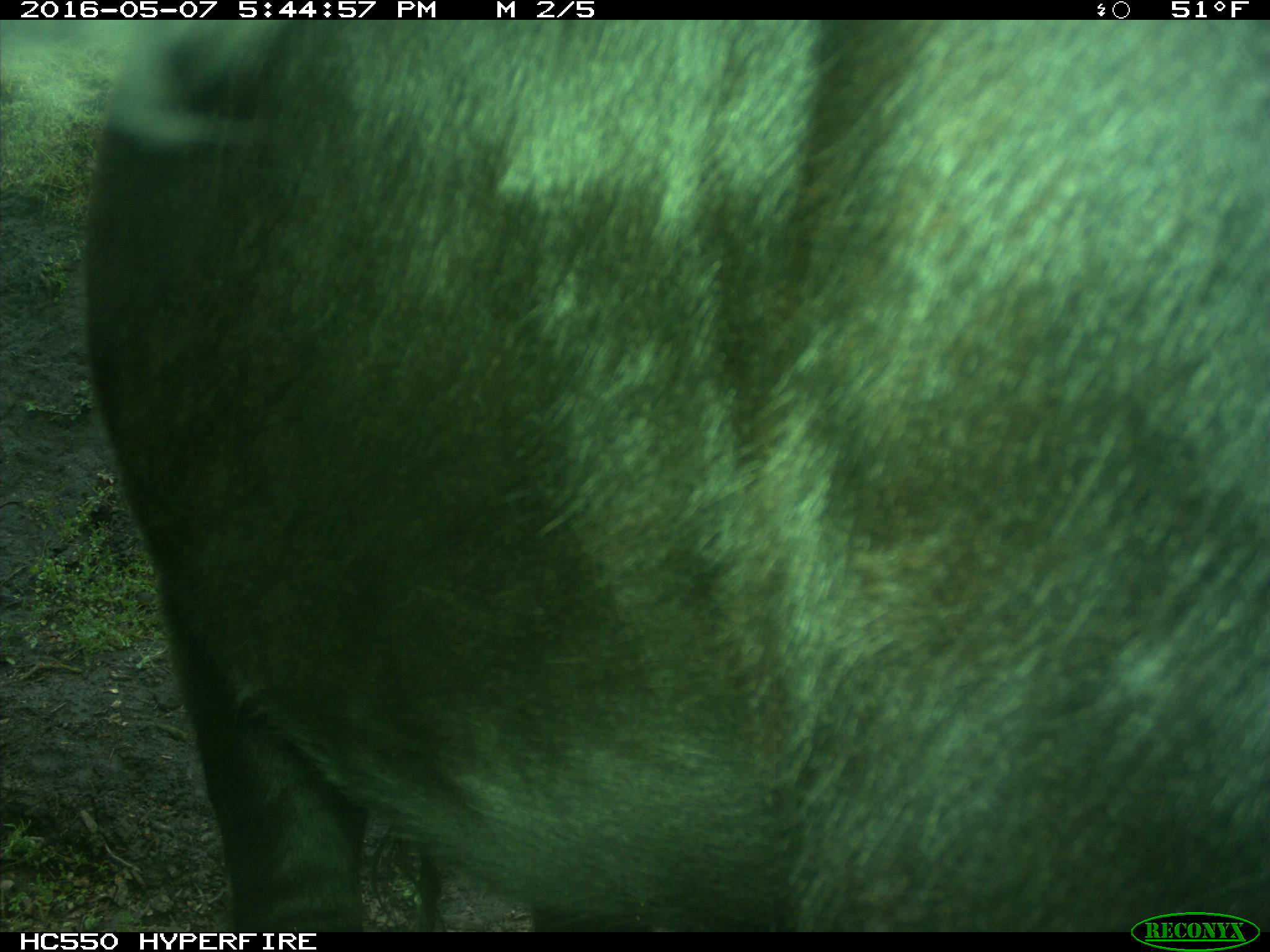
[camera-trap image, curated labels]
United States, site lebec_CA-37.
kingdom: Animalia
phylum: Chordata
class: Mammalia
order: Artiodactyla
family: Bovidae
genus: Bos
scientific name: Bos taurus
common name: domestic cow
Bos taurus (domestic cow).